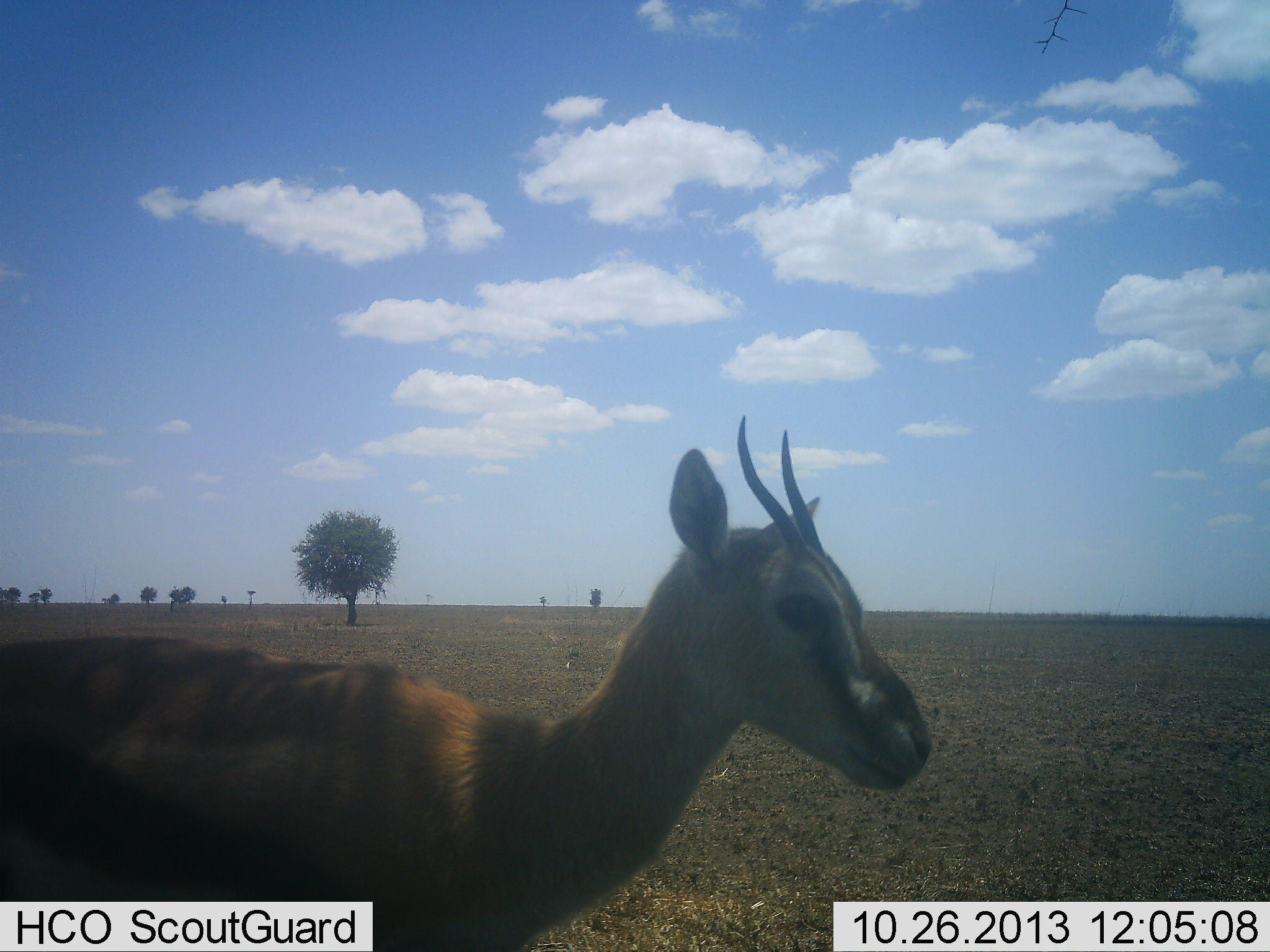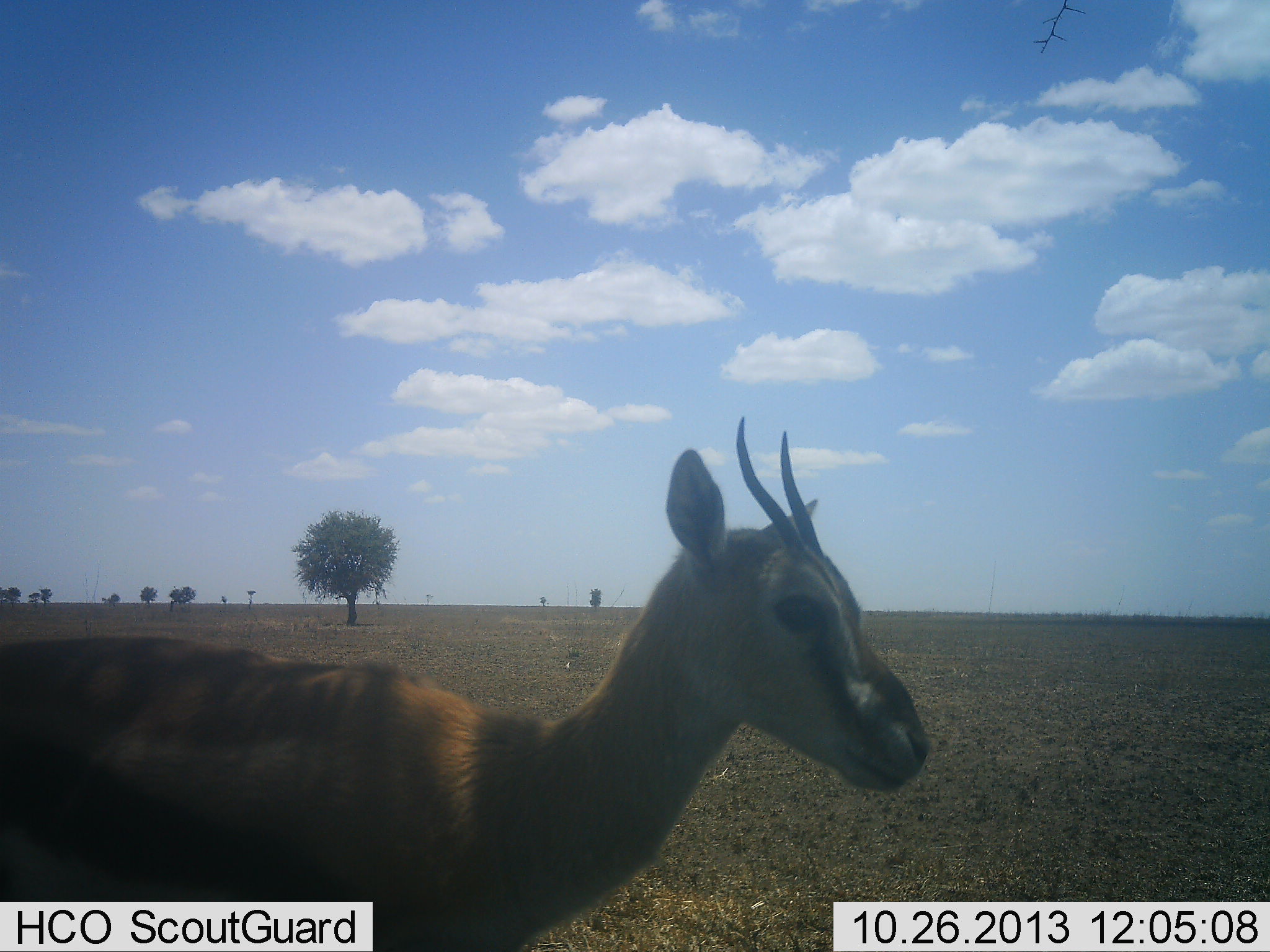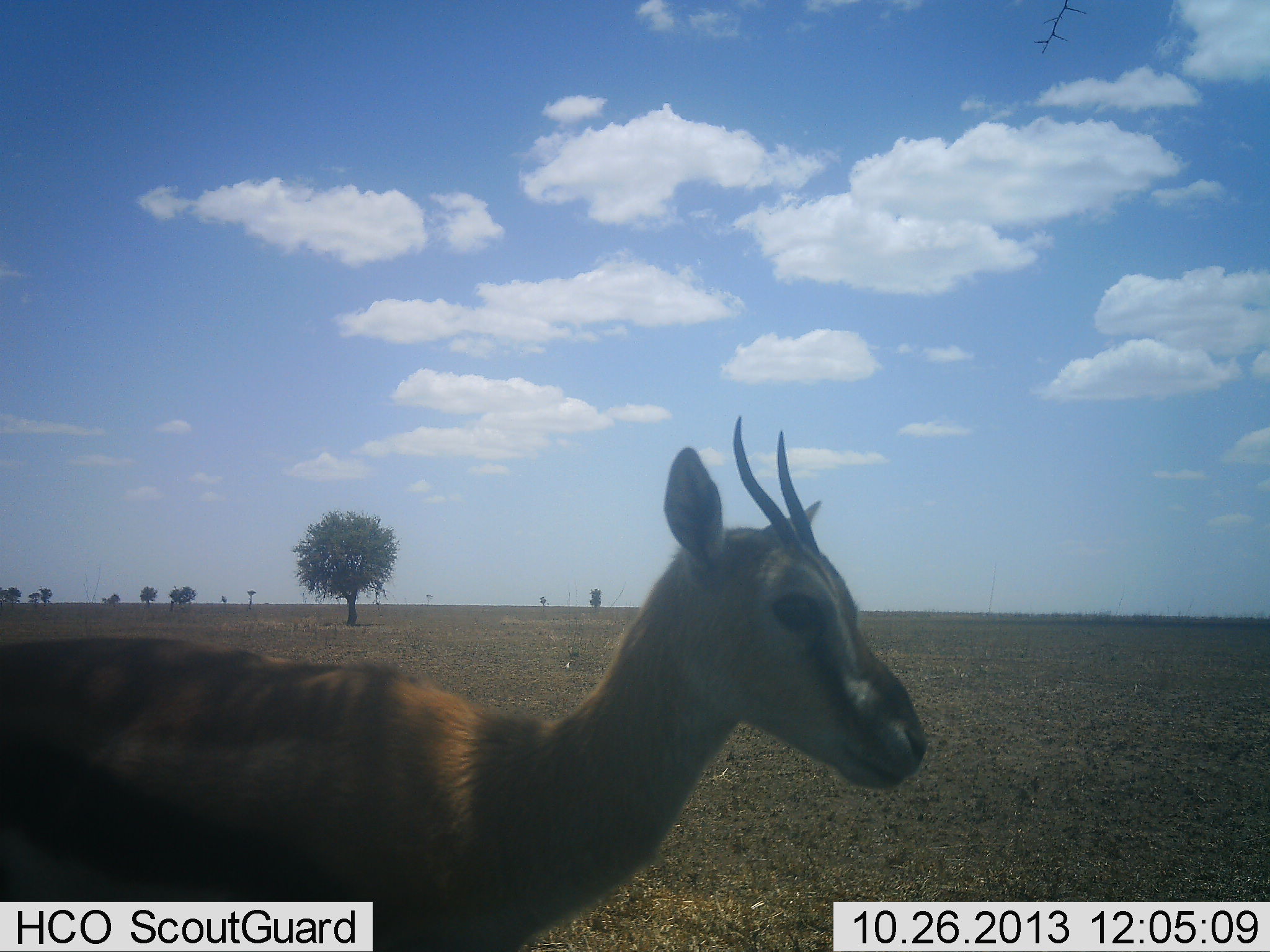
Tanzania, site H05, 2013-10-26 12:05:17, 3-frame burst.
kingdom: Animalia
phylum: Chordata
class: Mammalia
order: Artiodactyla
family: Bovidae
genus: Eudorcas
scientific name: Eudorcas thomsonii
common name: thomson's gazelle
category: gazellethomsons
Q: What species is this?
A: Gazellethomsons (thomson's gazelle) (Eudorcas thomsonii).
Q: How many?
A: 1.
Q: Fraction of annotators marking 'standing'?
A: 95%.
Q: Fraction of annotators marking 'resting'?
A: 0%.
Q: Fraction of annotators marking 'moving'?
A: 5%.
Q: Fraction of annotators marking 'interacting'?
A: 0%.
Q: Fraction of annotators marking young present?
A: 0%.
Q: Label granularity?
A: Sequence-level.